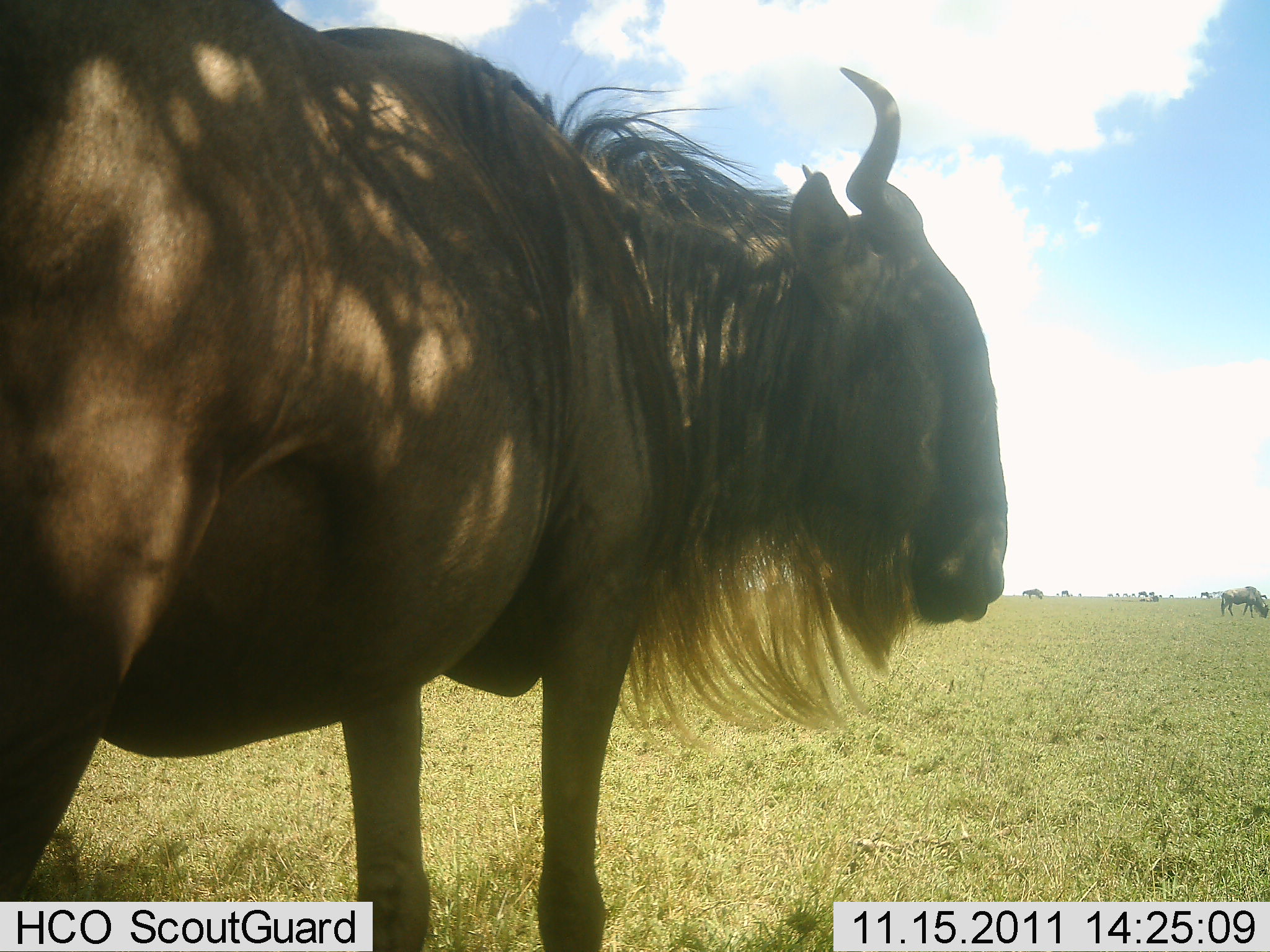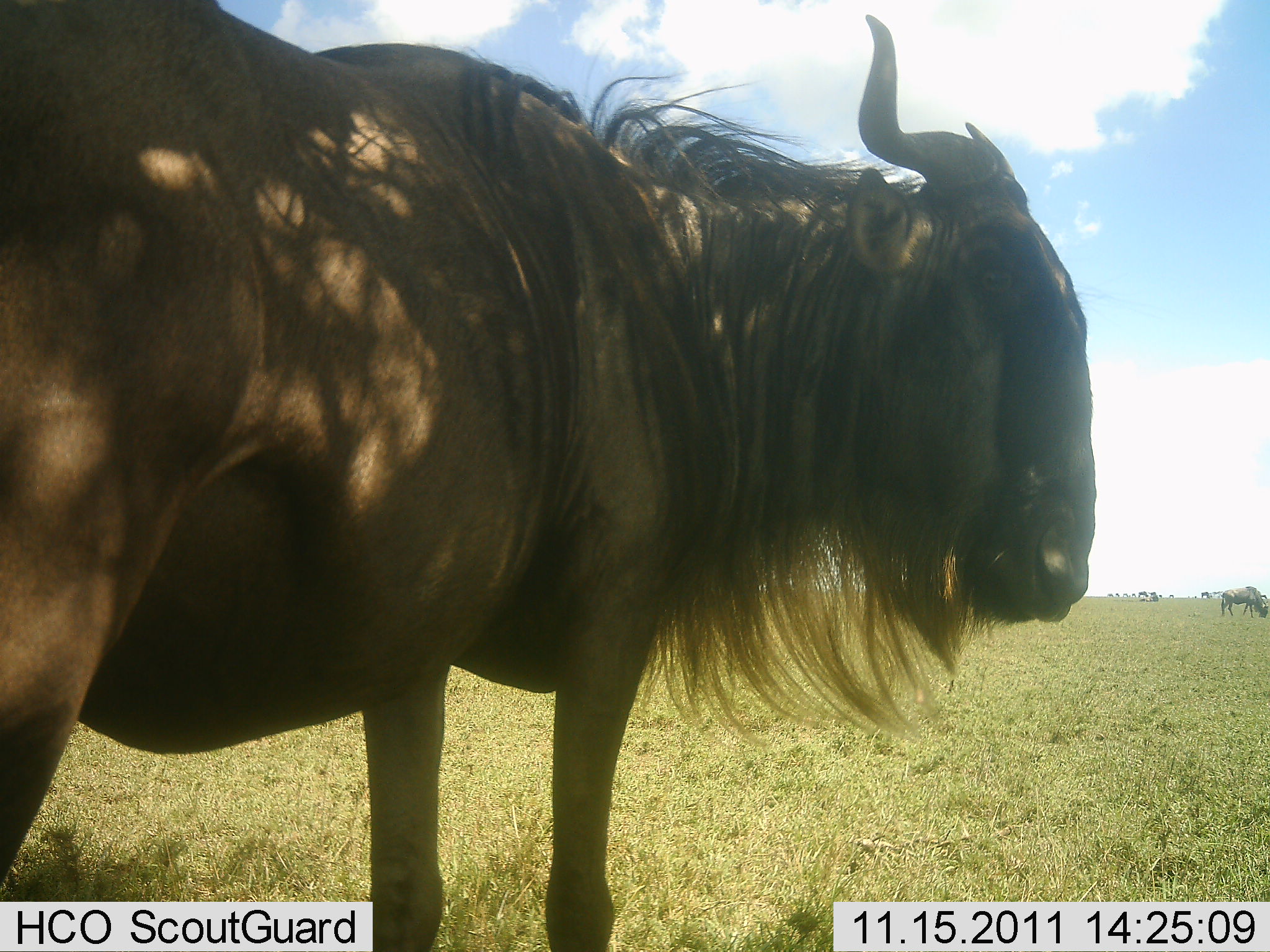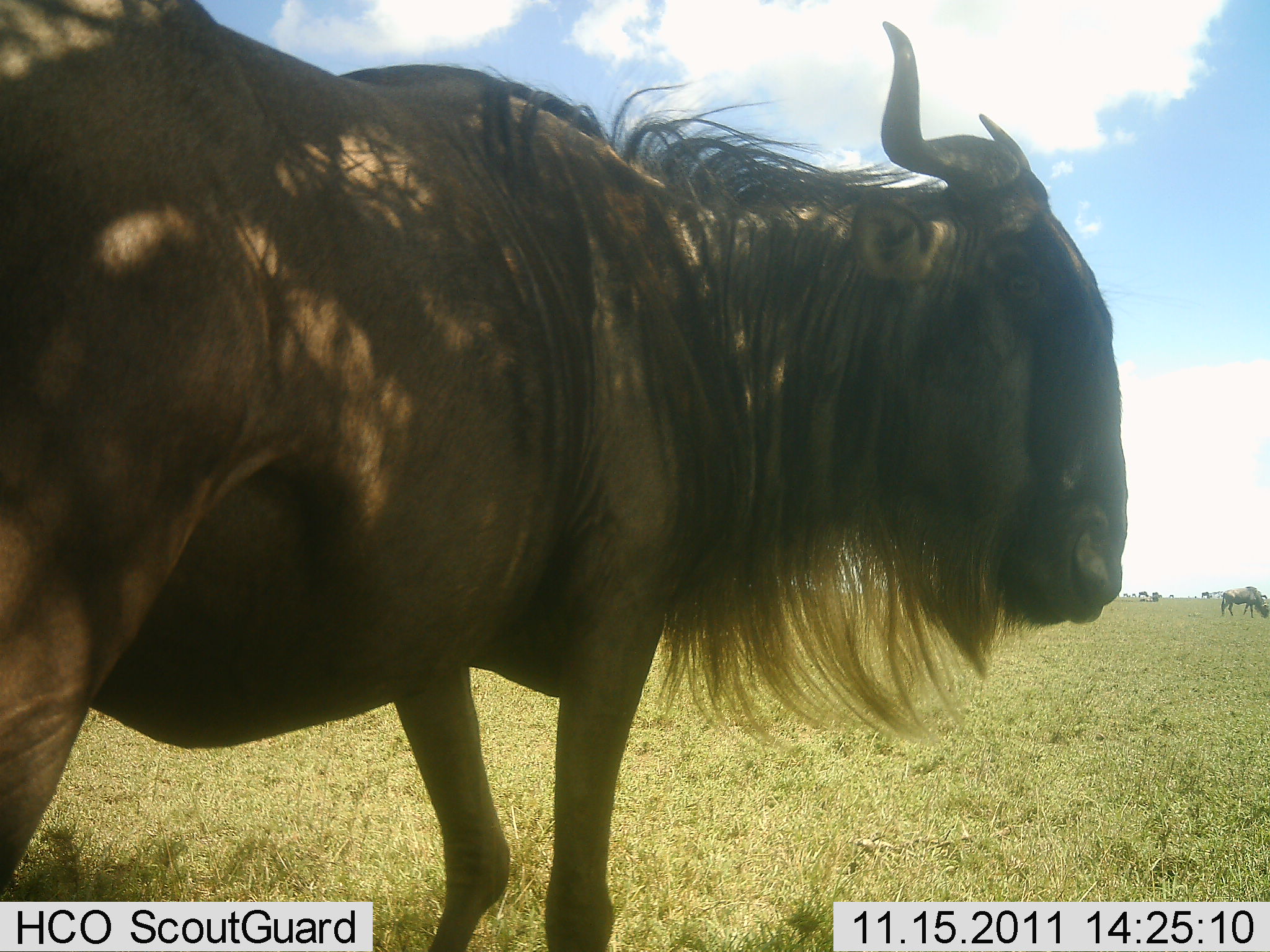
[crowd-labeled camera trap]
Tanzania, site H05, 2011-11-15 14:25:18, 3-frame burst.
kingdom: Animalia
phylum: Chordata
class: Mammalia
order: Artiodactyla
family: Bovidae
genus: Connochaetes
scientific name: Connochaetes taurinus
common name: blue wildebeest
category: wildebeest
Wildebeest (blue wildebeest) (Connochaetes taurinus), count 2. Behavior (volunteer vote fractions): standing 100%, resting 0%, moving 8%, interacting 0%. Young present (vote fraction): 0%. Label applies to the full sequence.